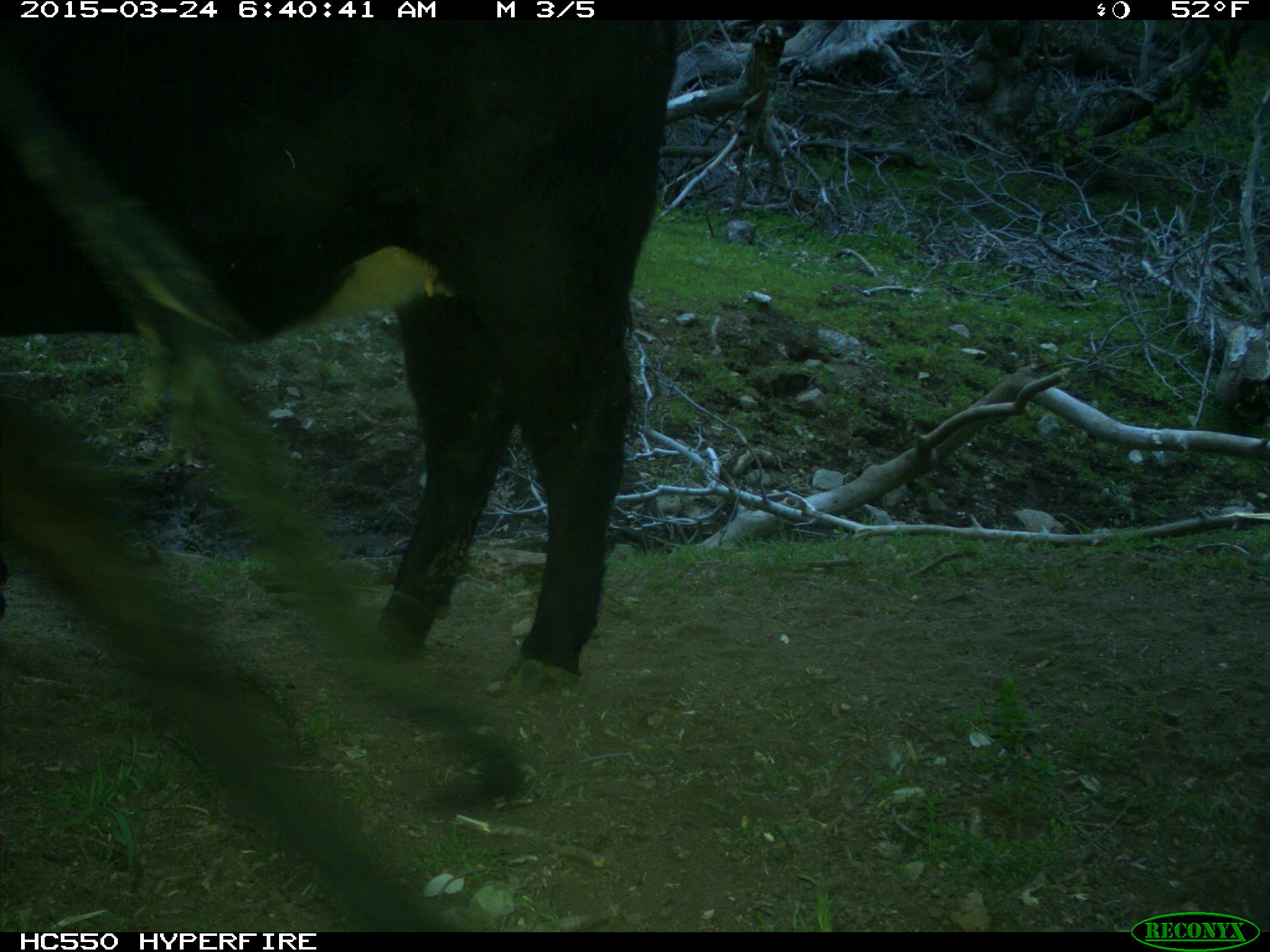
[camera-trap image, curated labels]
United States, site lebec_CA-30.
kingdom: Animalia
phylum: Chordata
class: Mammalia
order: Artiodactyla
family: Bovidae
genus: Bos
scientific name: Bos taurus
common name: domestic cow